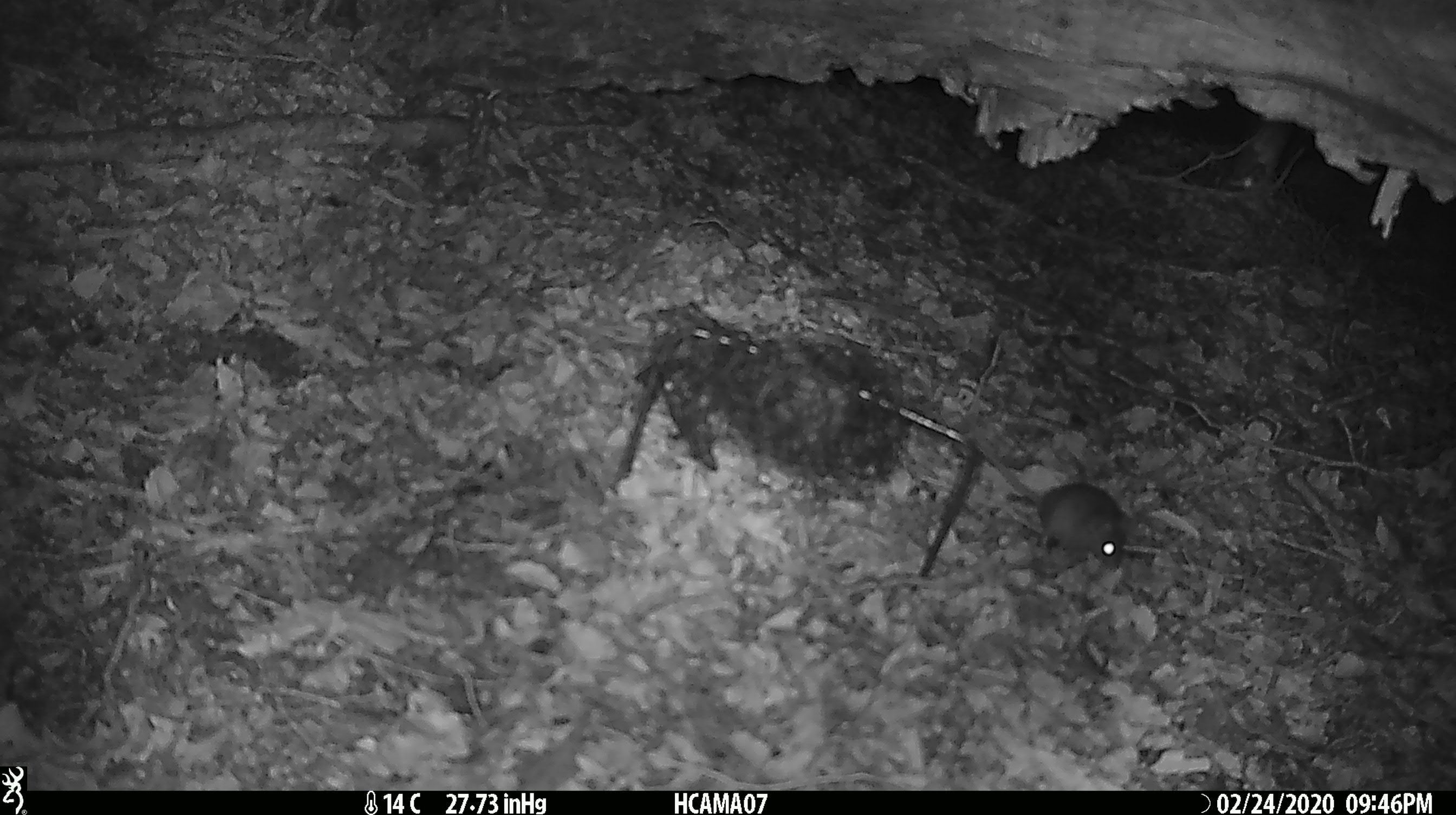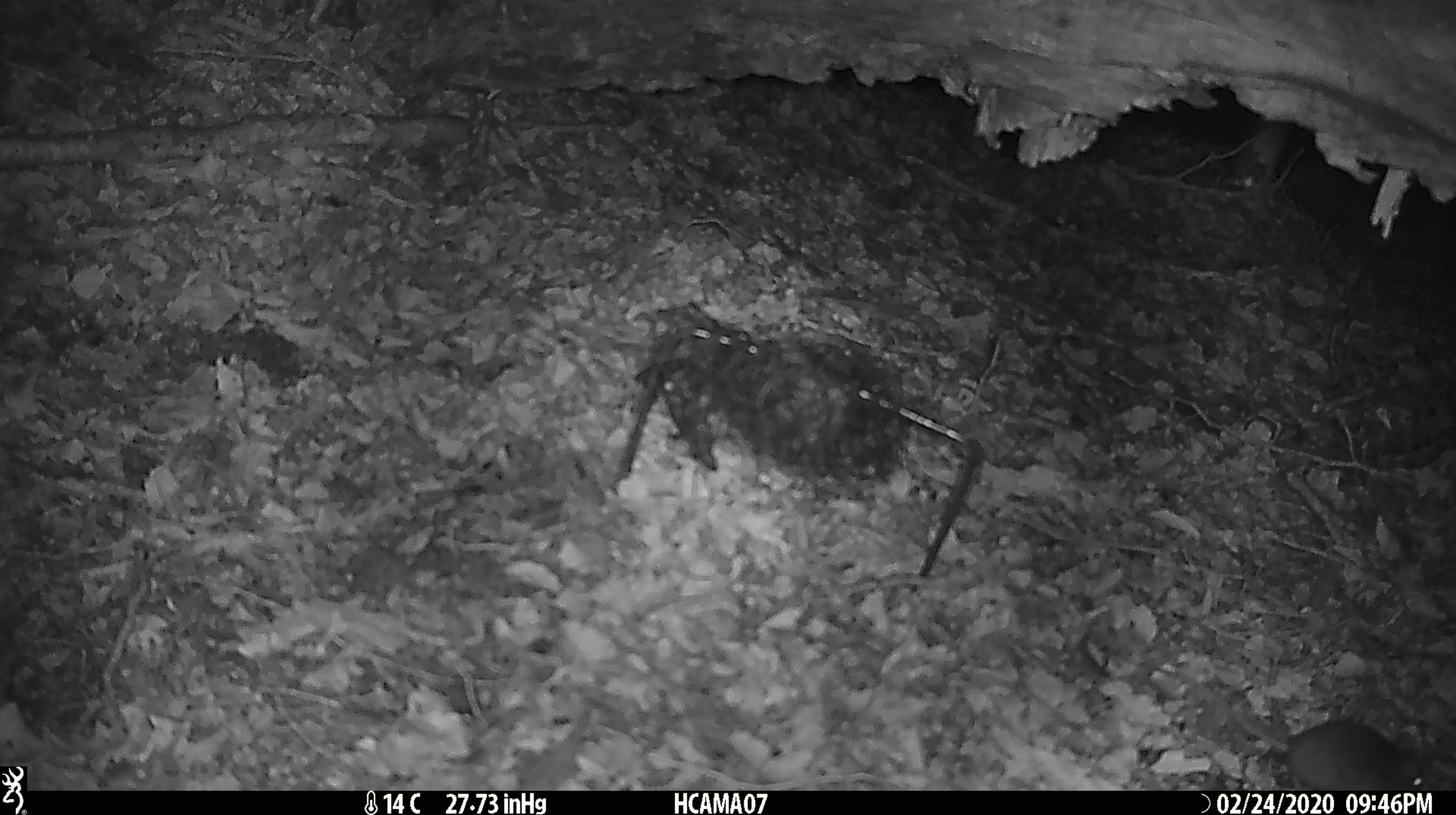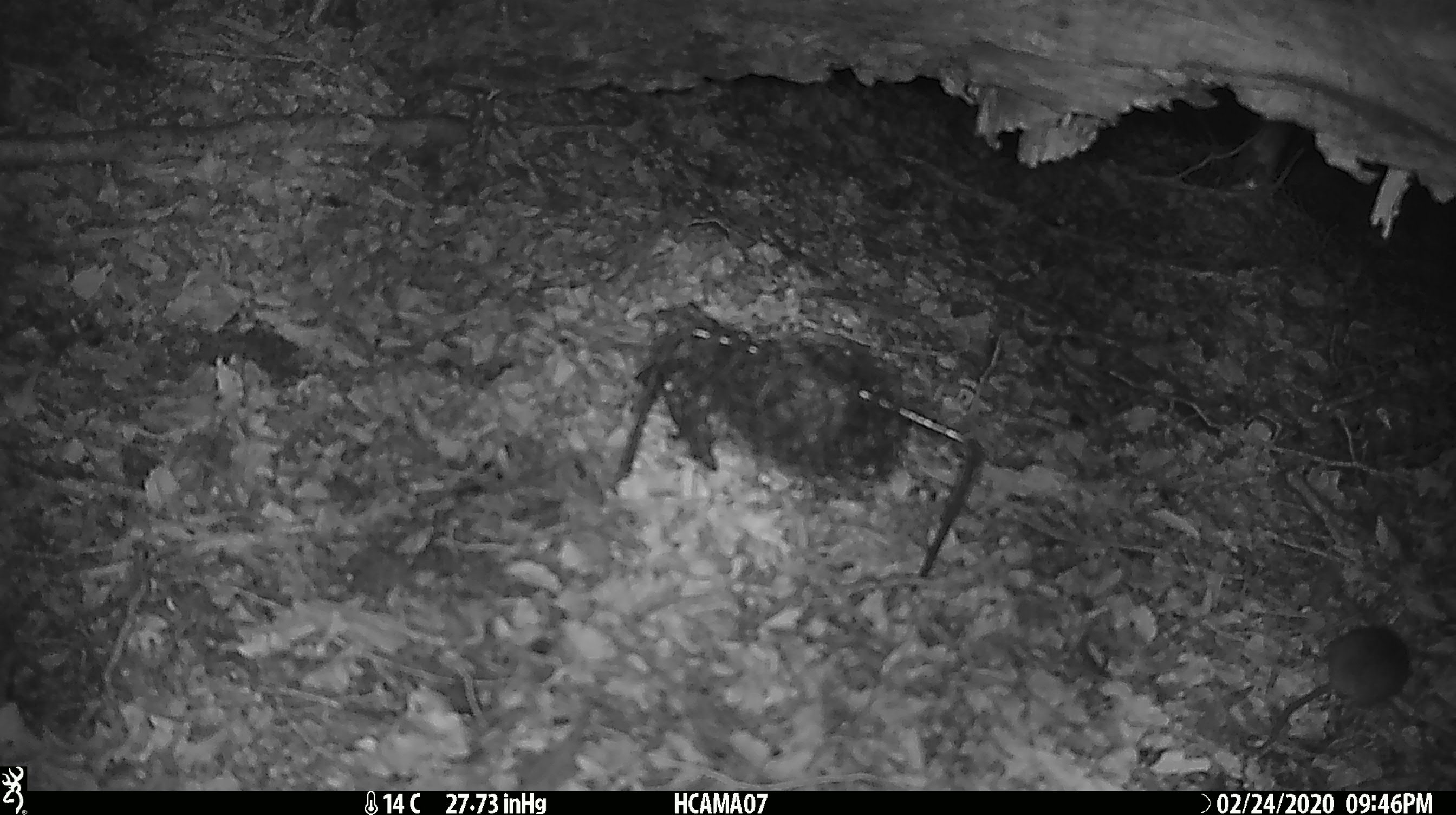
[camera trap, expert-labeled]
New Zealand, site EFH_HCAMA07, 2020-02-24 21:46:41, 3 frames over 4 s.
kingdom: Animalia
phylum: Chordata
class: Mammalia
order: Rodentia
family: Muridae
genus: Mus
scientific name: Mus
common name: mouse